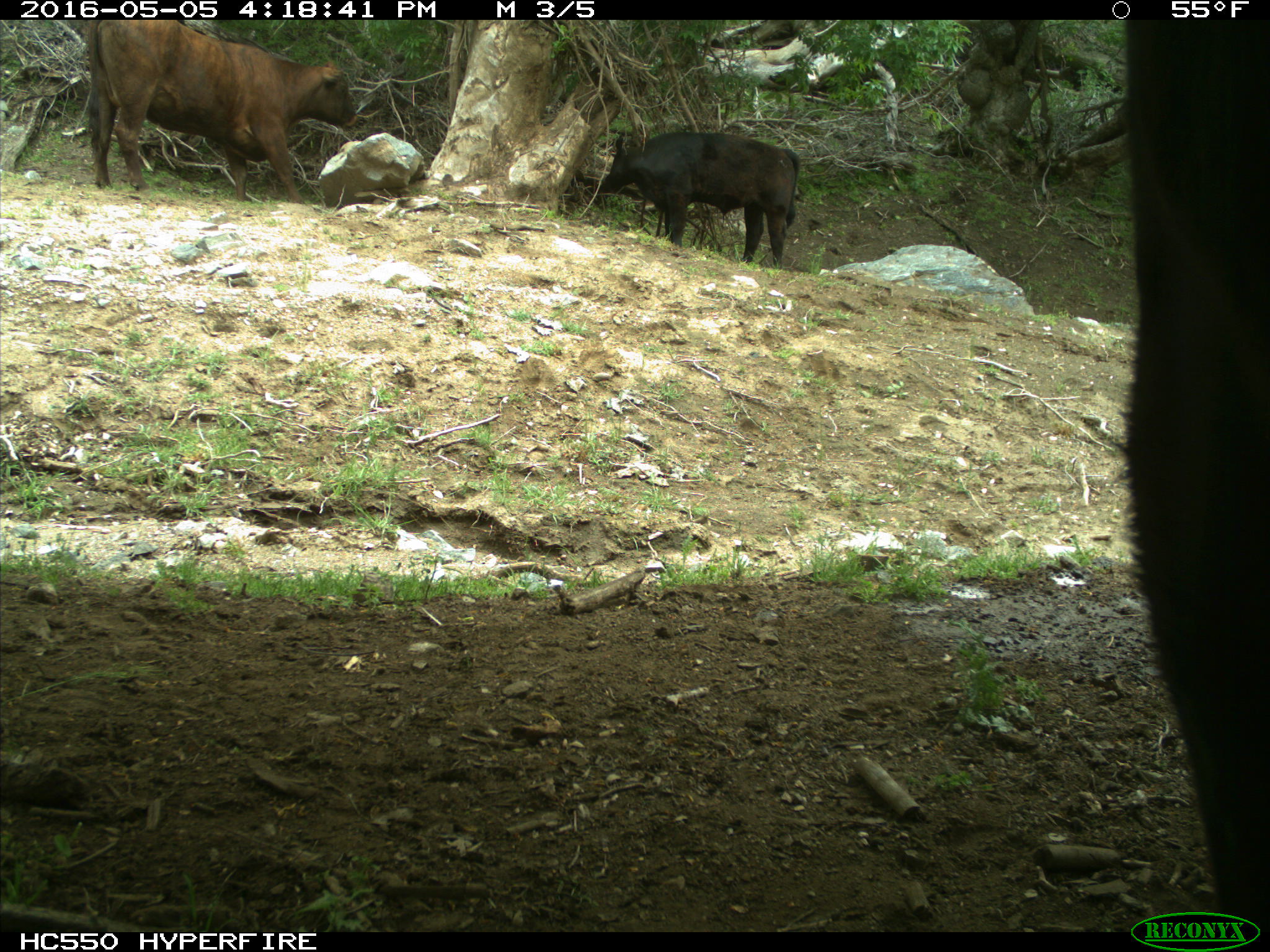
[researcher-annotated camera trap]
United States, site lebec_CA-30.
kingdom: Animalia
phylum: Chordata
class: Mammalia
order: Artiodactyla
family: Bovidae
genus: Bos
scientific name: Bos taurus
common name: domestic cow